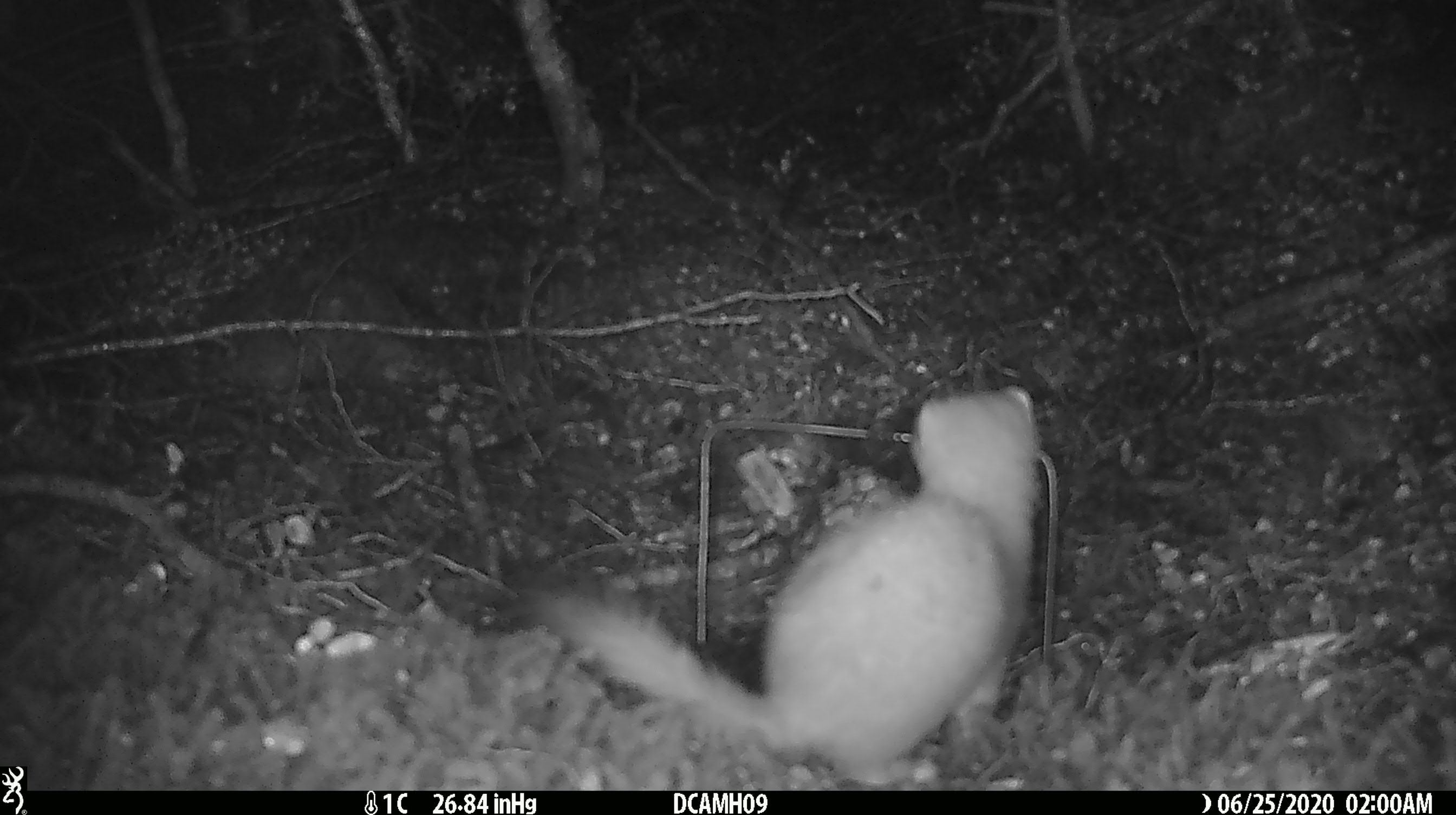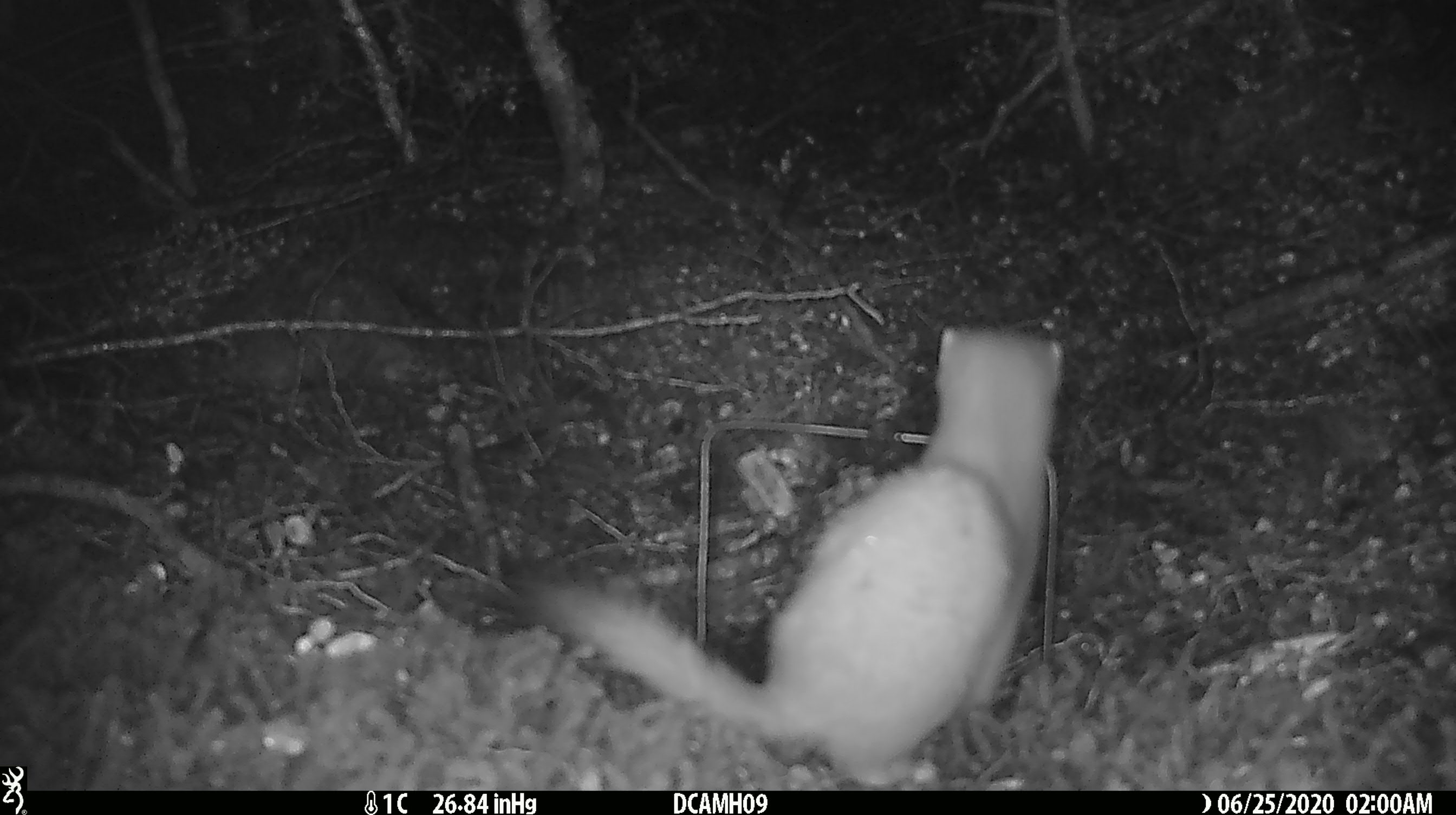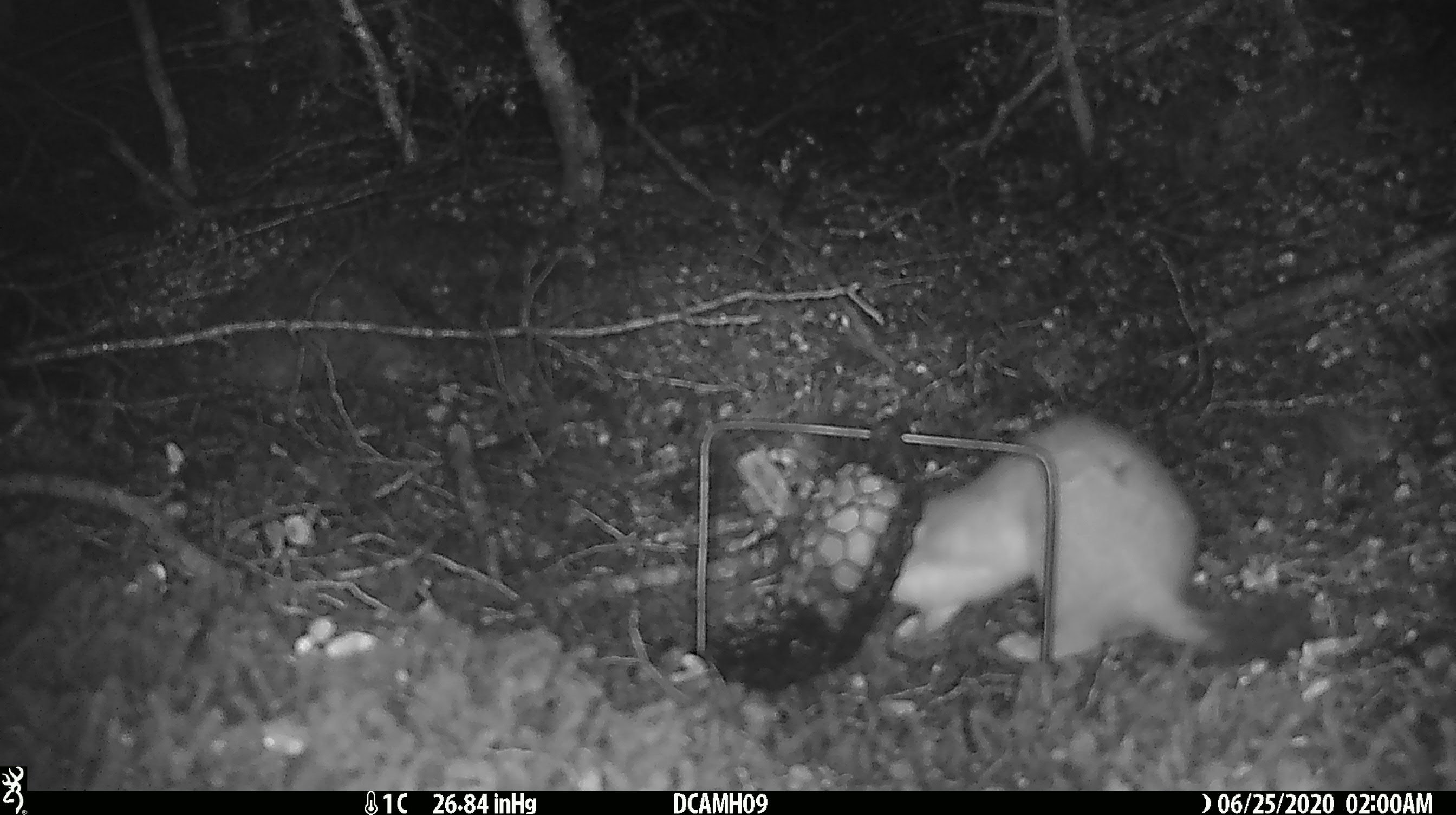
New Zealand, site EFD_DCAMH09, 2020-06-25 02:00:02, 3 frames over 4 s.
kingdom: Animalia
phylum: Chordata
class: Mammalia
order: Carnivora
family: Mustelidae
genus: Mustela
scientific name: Mustela erminea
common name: stoat